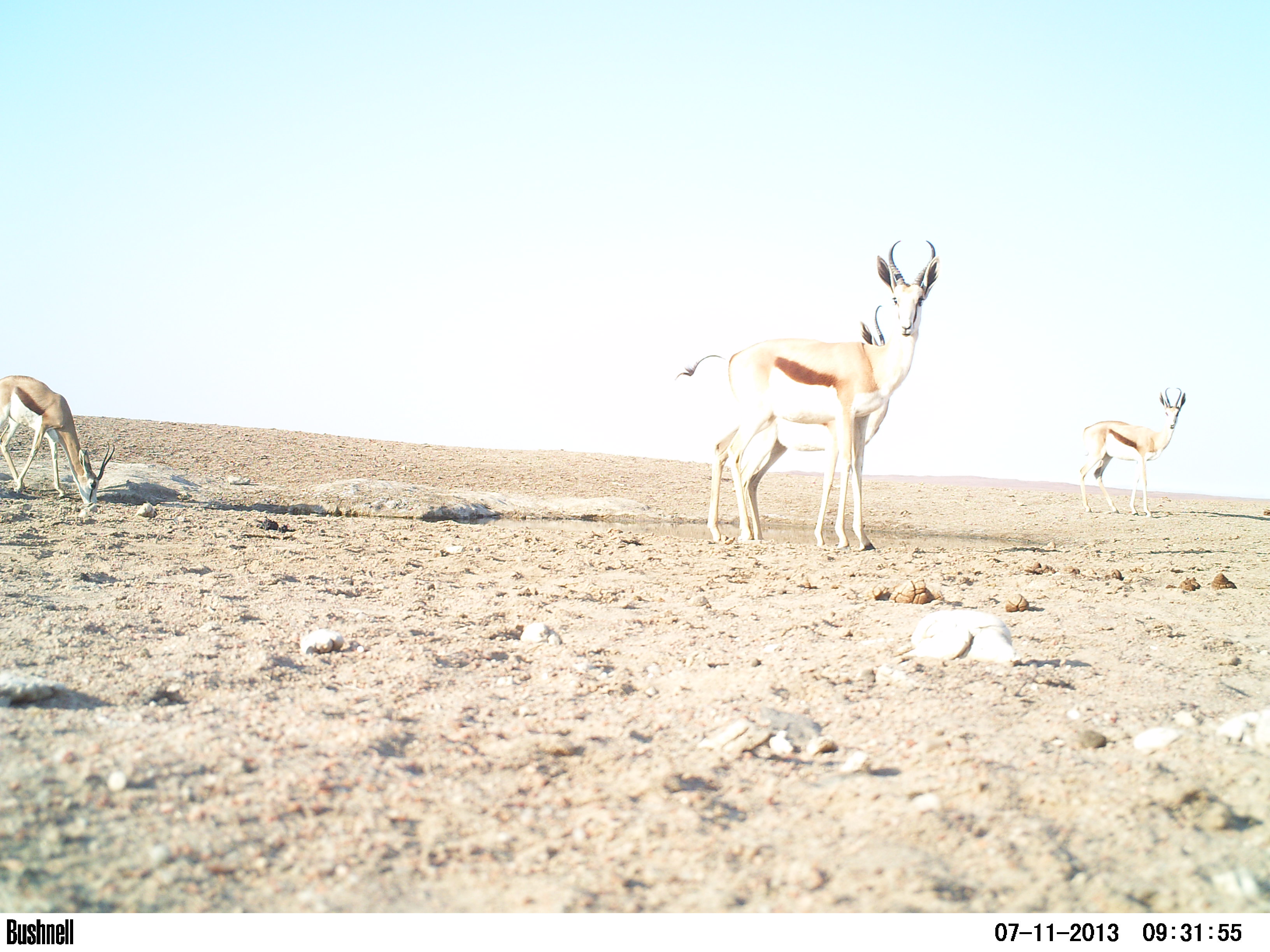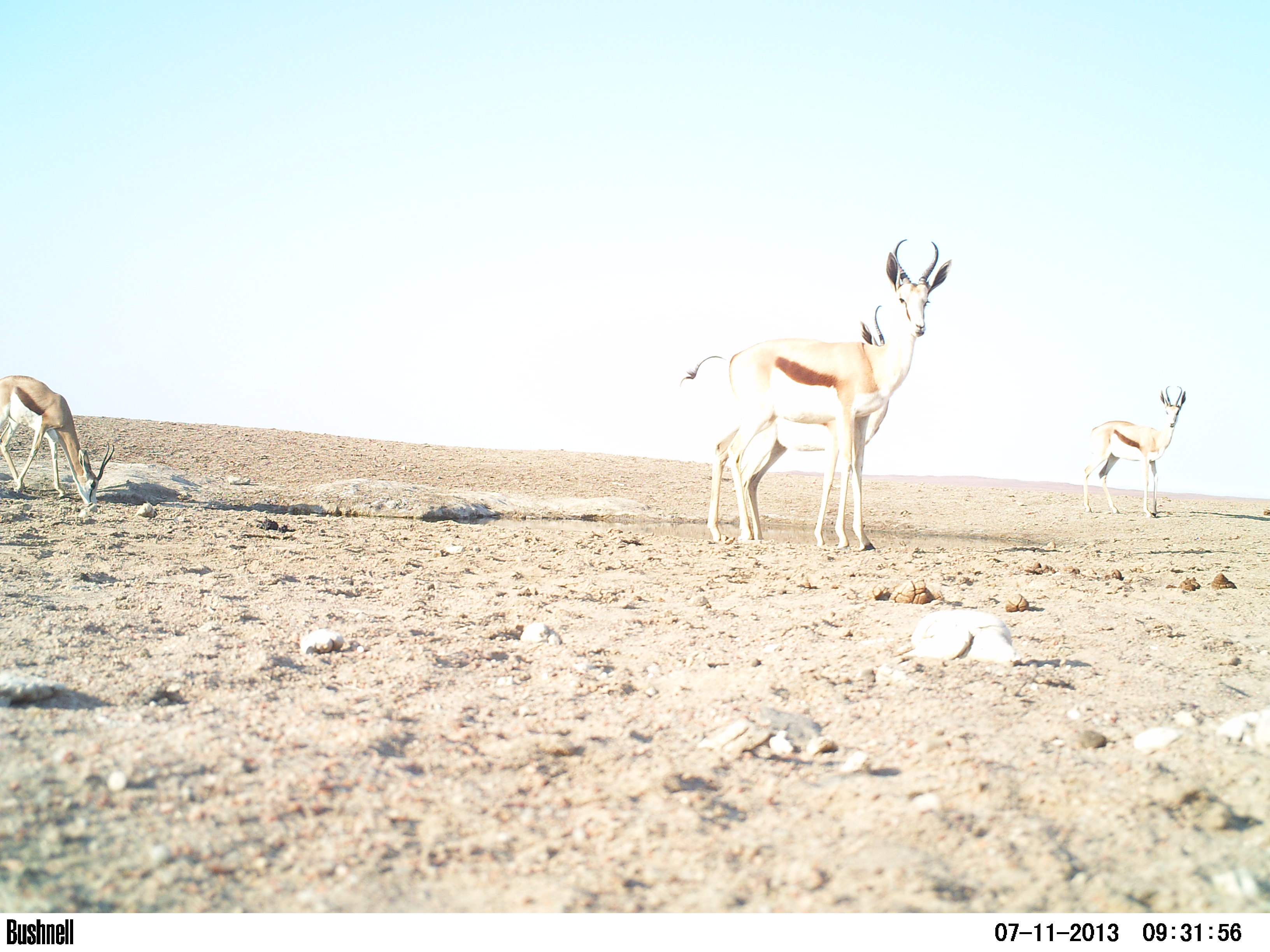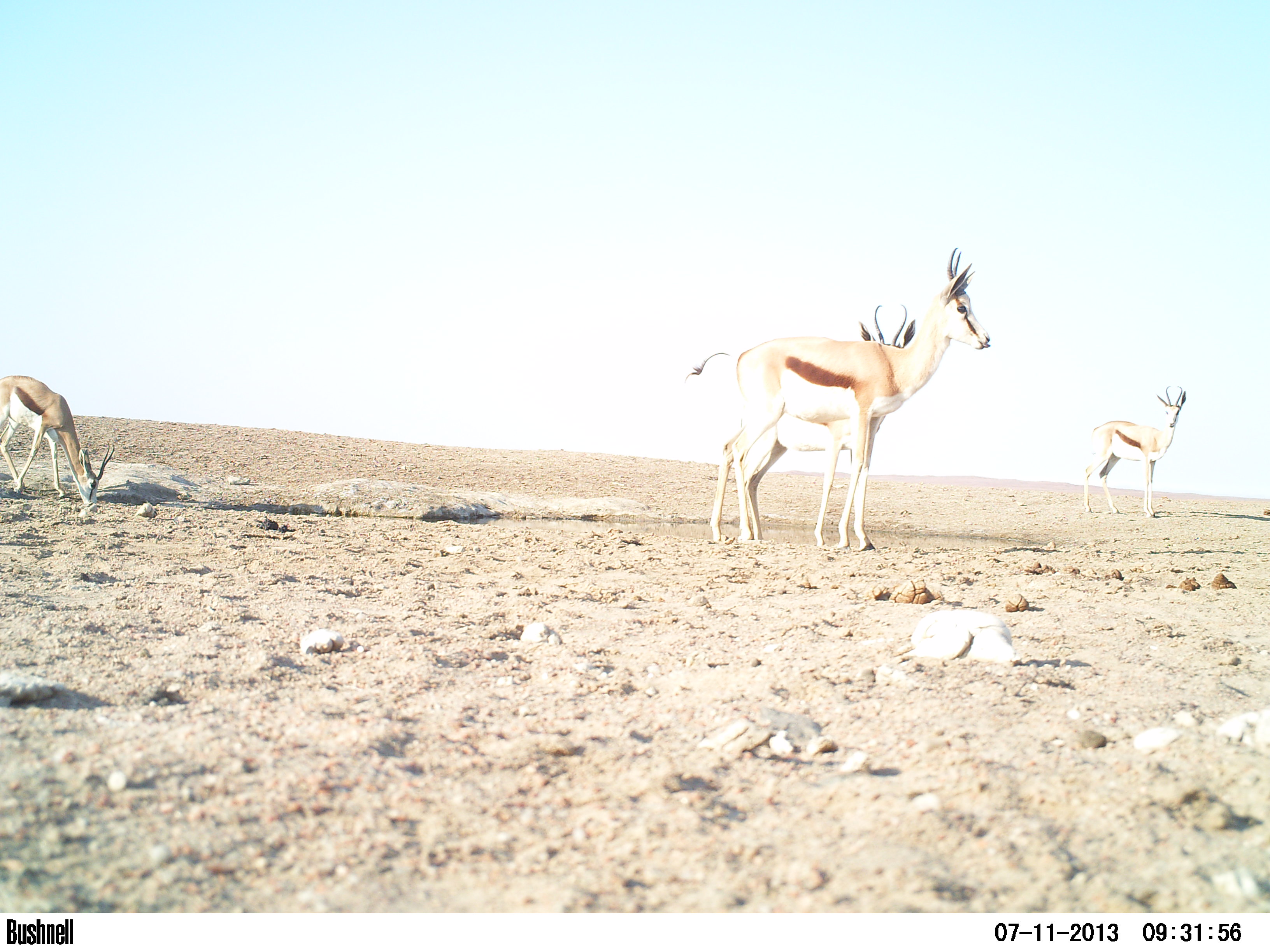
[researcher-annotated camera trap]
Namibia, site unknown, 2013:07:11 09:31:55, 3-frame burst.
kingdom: Animalia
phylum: Chordata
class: Mammalia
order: Artiodactyla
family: Bovidae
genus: Antidorcas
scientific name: Antidorcas marsupialis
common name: springbok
Antidorcas marsupialis (springbok).